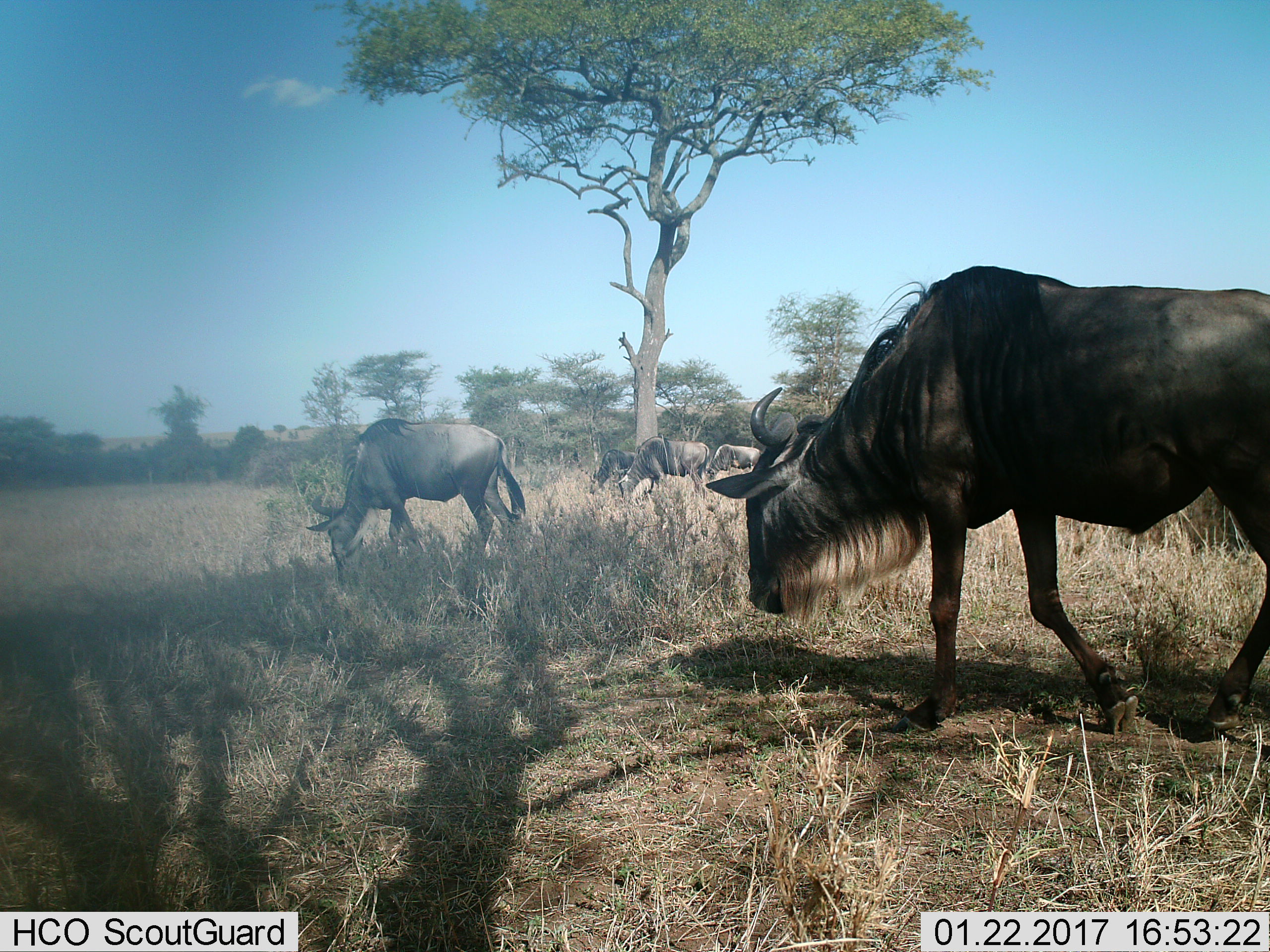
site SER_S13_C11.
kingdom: Animalia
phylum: Chordata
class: Mammalia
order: Artiodactyla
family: Bovidae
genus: Connochaetes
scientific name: Connochaetes taurinus taurinus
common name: blue wildebeest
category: wildebeestblue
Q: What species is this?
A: Wildebeestblue (blue wildebeest) (Connochaetes taurinus taurinus).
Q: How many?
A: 5.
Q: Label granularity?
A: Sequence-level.